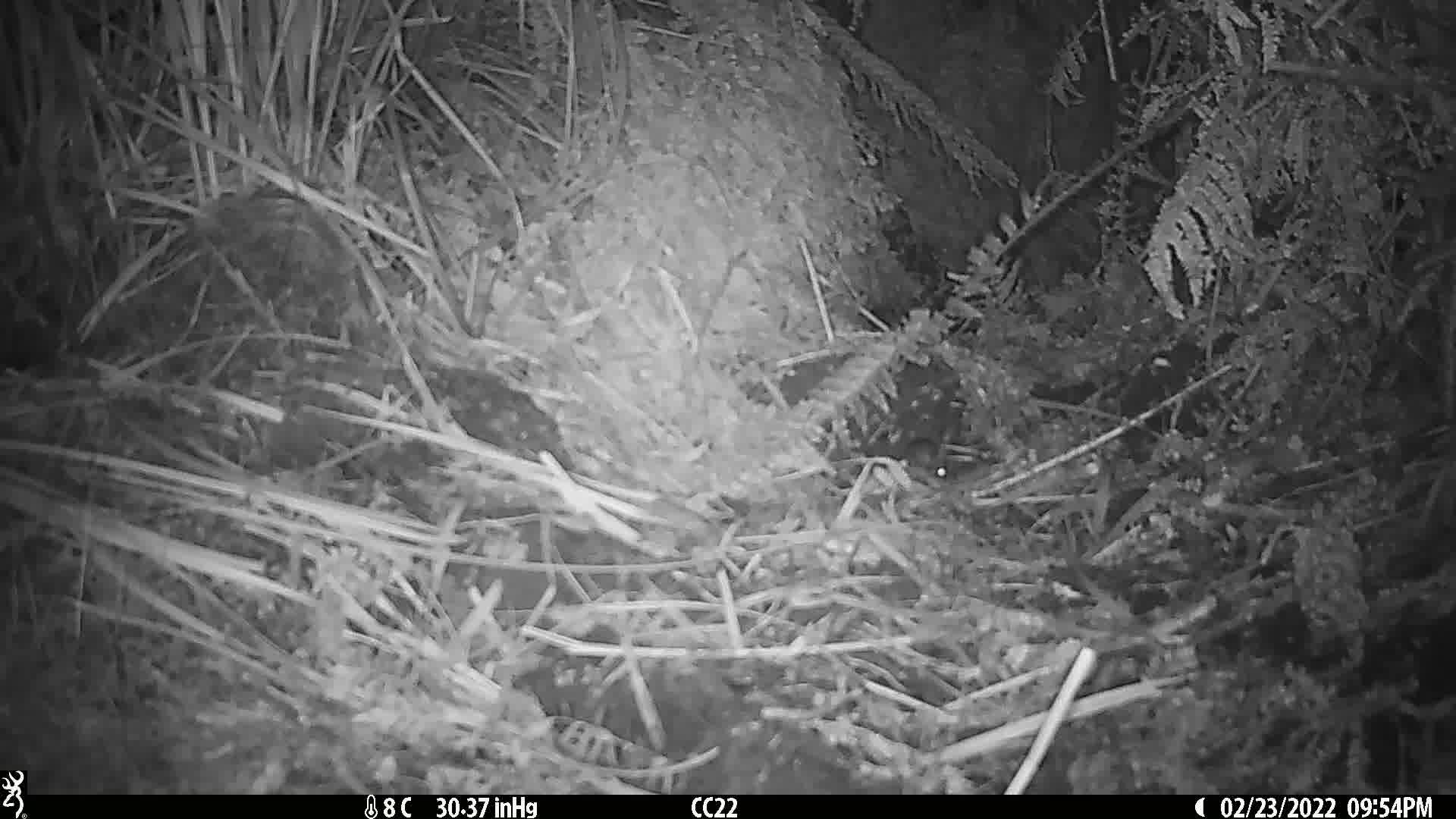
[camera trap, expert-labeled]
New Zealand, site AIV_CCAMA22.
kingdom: Animalia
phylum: Chordata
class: Mammalia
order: Rodentia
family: Muridae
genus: Mus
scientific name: Mus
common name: mouse